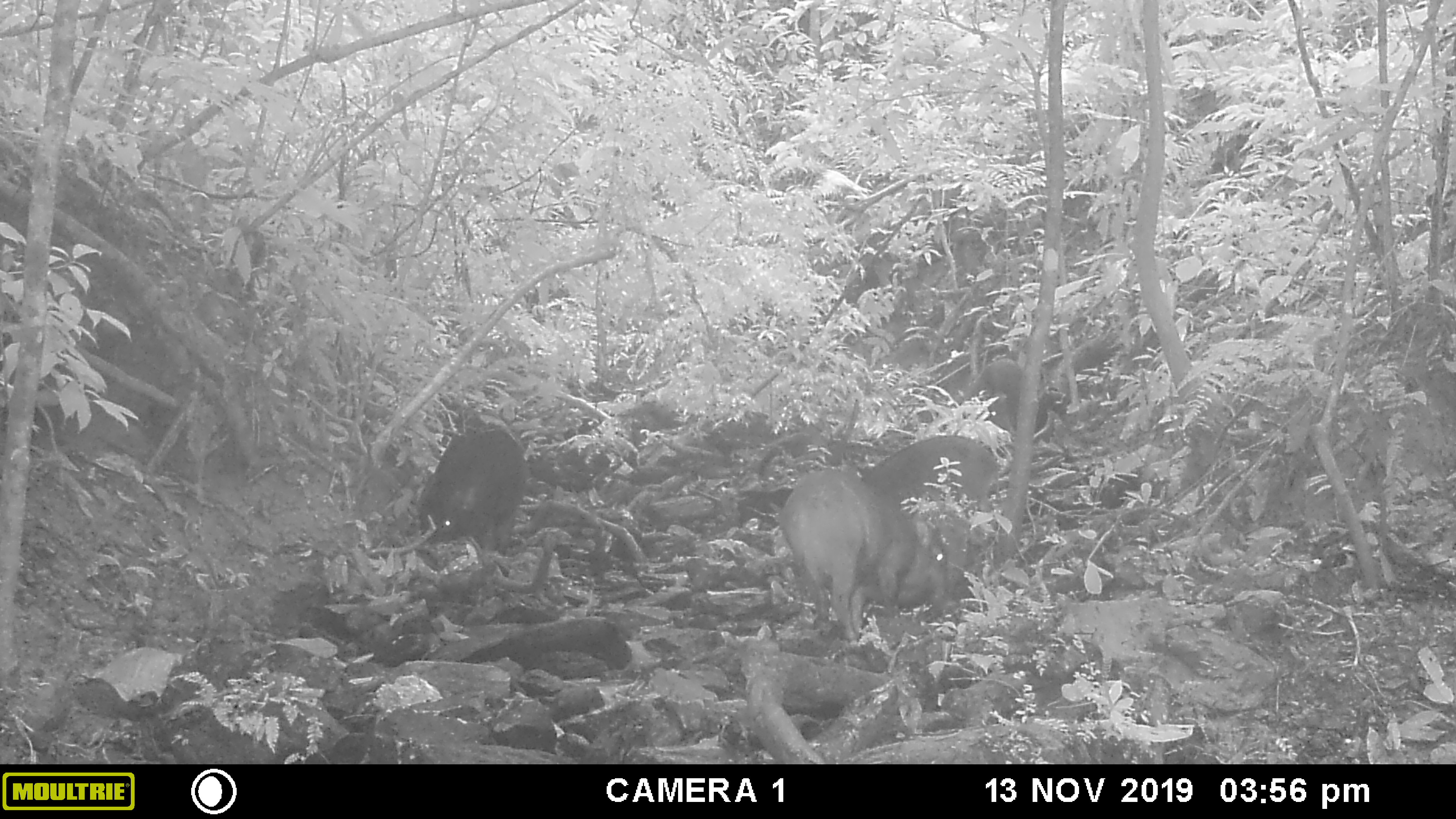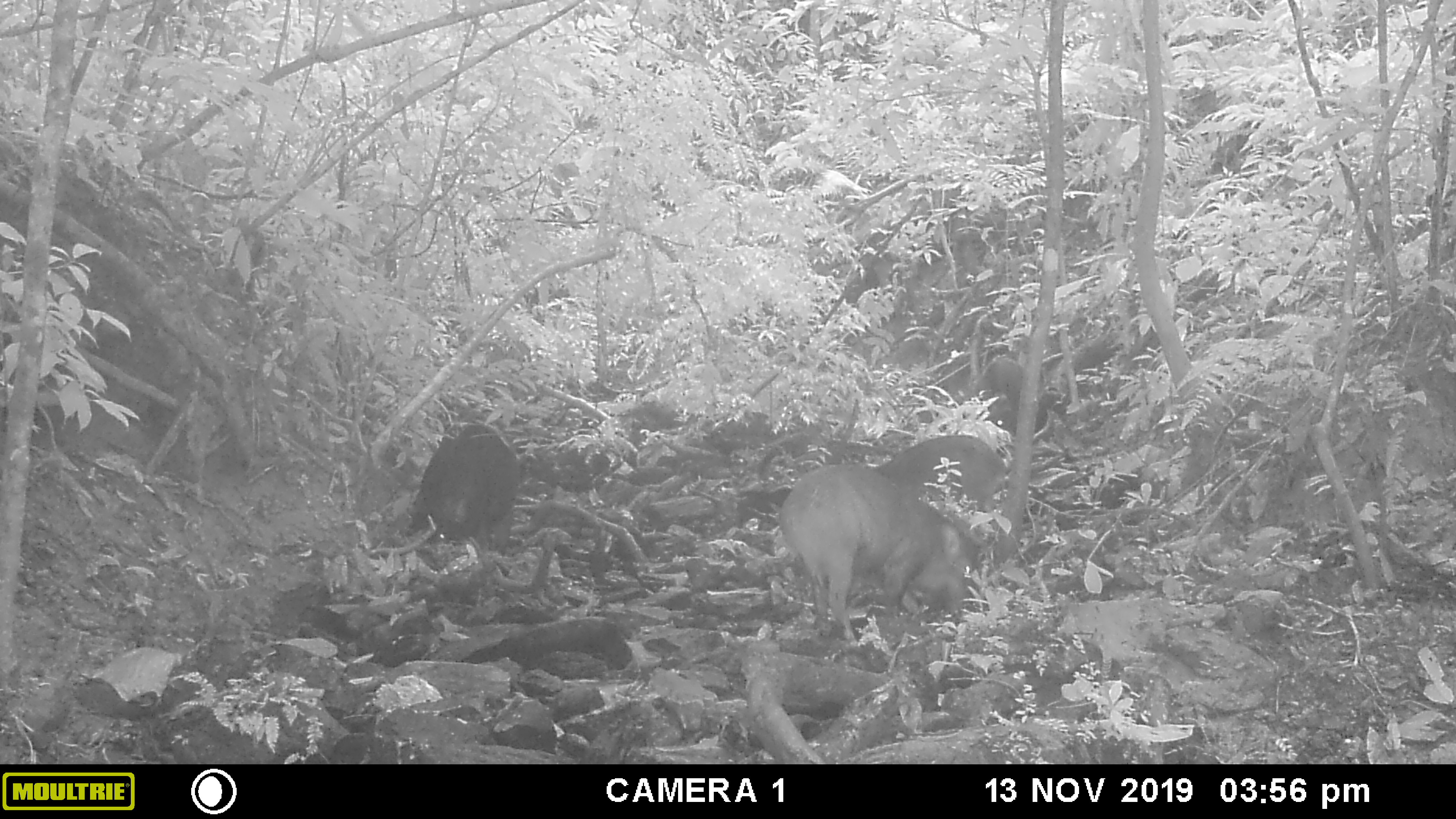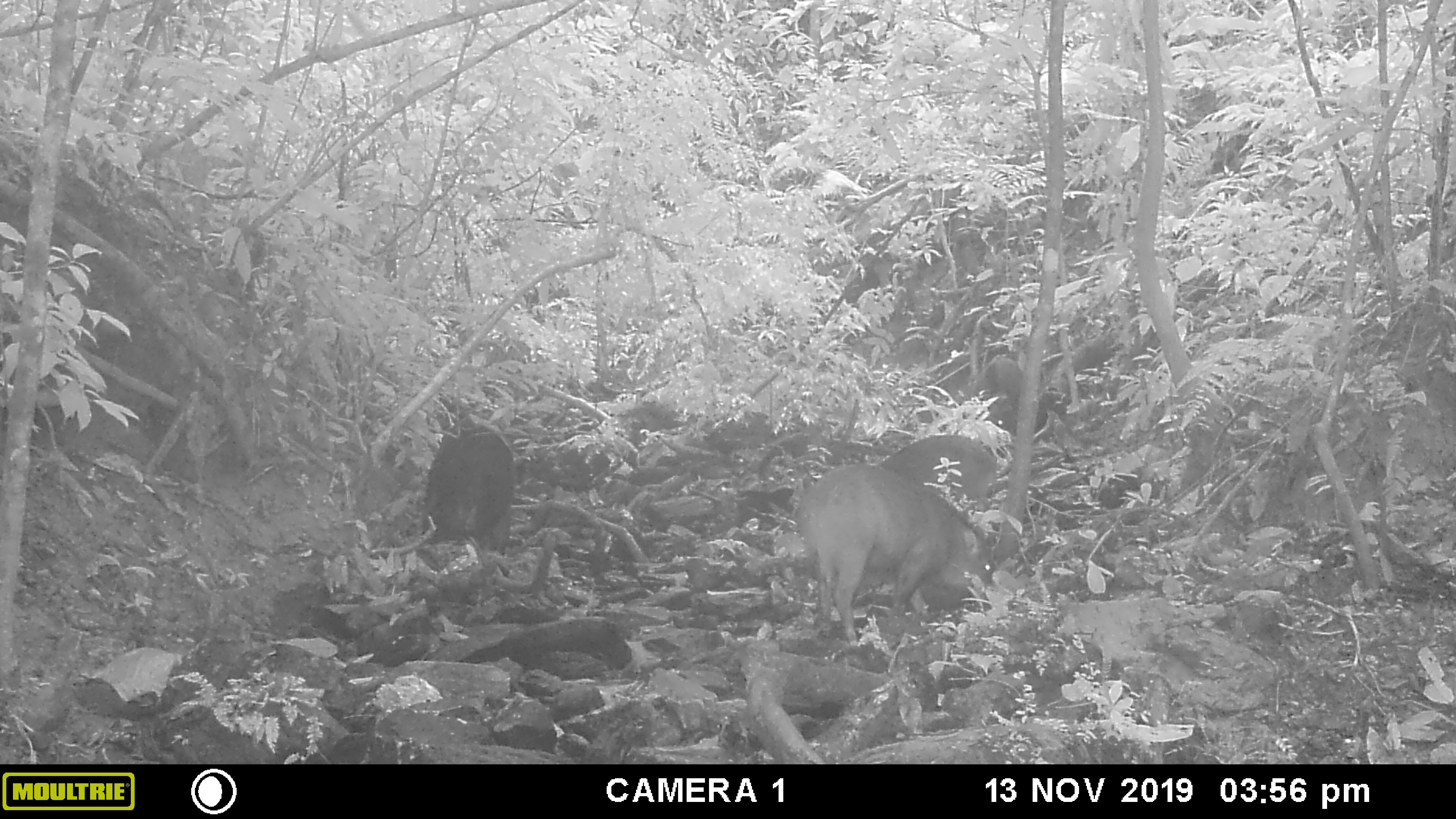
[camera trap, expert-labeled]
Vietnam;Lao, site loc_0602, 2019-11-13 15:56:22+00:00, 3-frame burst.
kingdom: Animalia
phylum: Chordata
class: Mammalia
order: Artiodactyla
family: Suidae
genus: Sus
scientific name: Sus scrofa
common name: eurasian wild pig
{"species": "eurasian wild pig (Sus scrofa)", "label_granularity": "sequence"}